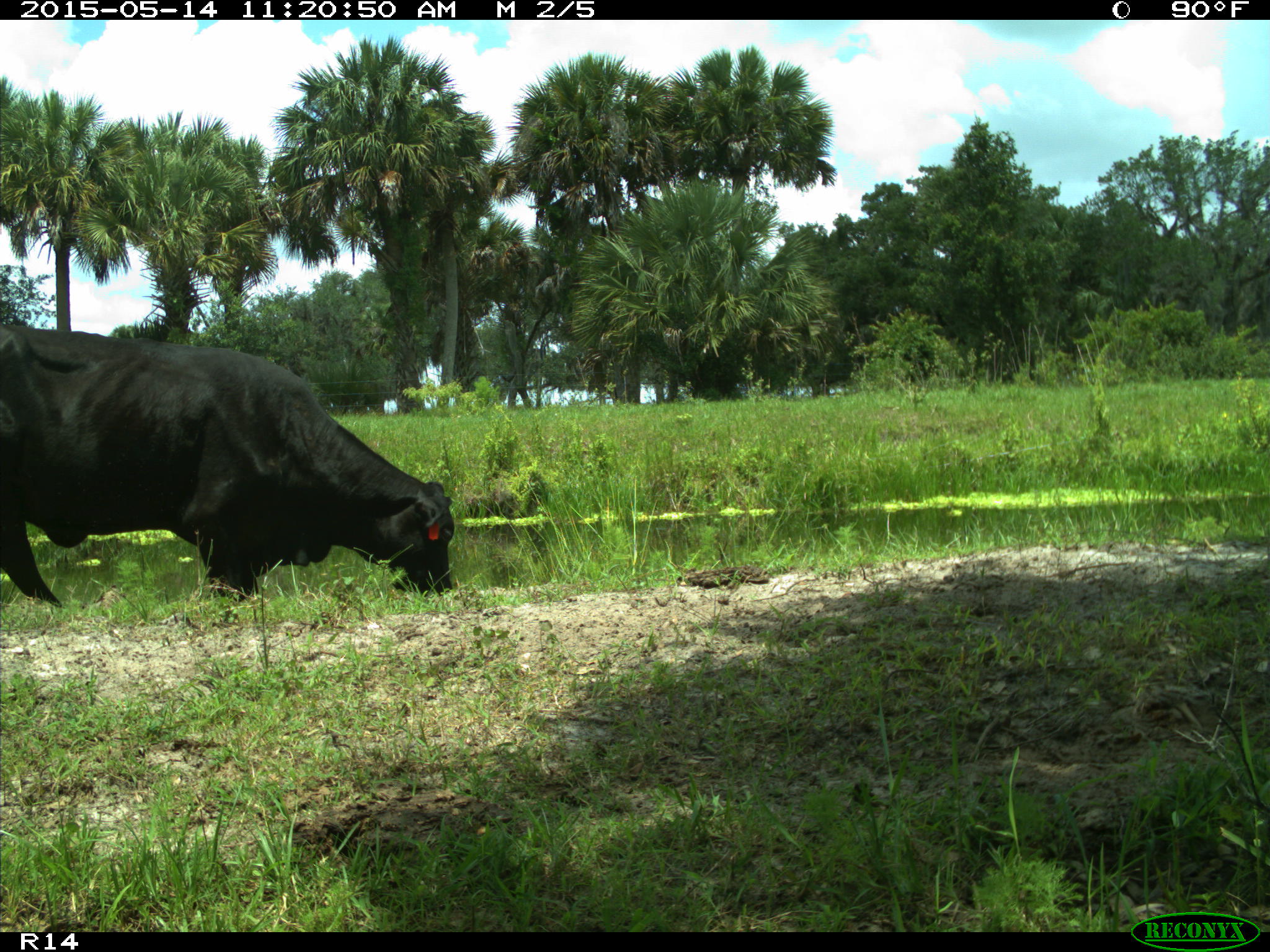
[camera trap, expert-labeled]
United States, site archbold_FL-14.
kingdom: Animalia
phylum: Chordata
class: Mammalia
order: Artiodactyla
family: Bovidae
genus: Bos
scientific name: Bos taurus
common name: domestic cow